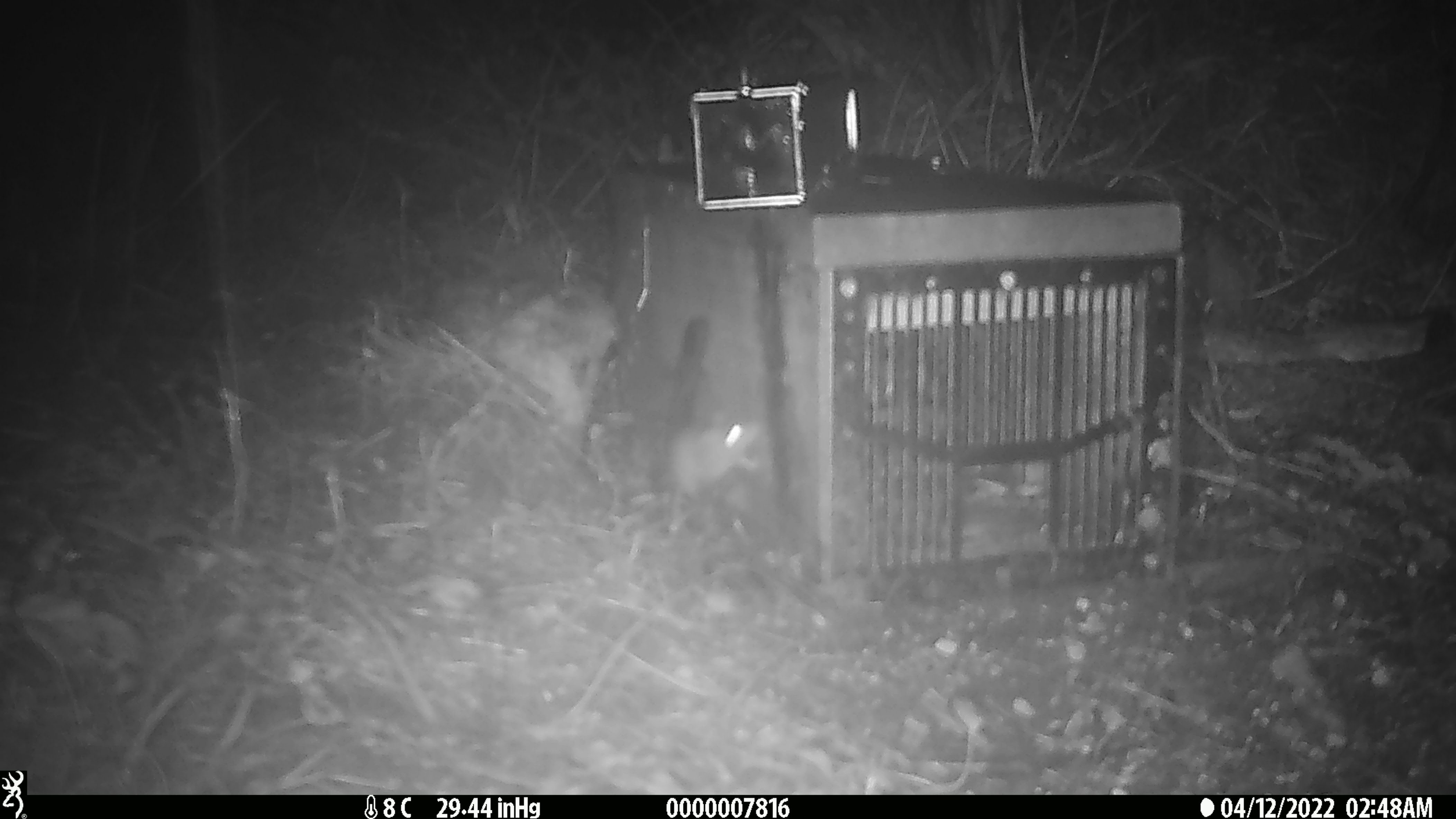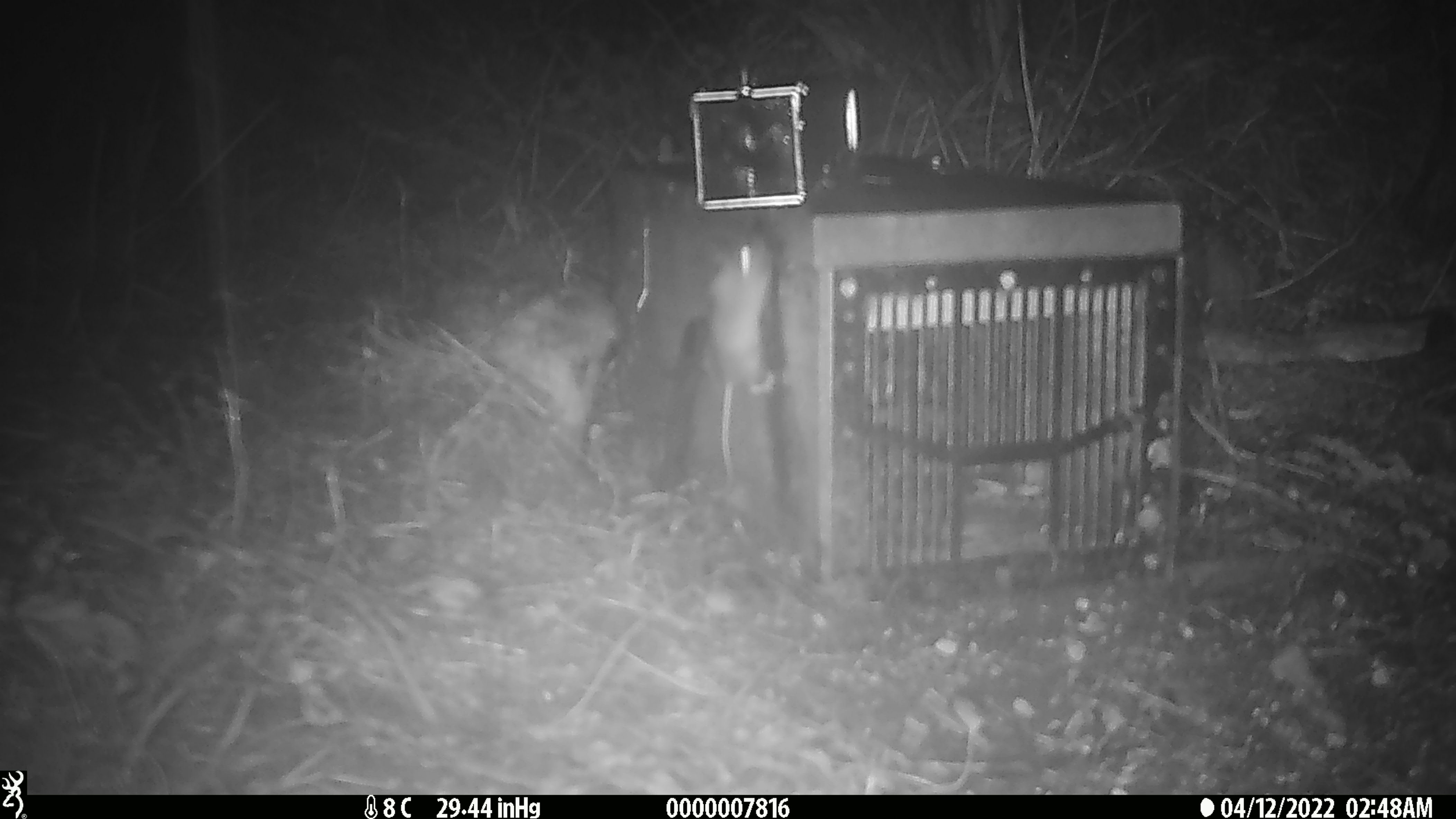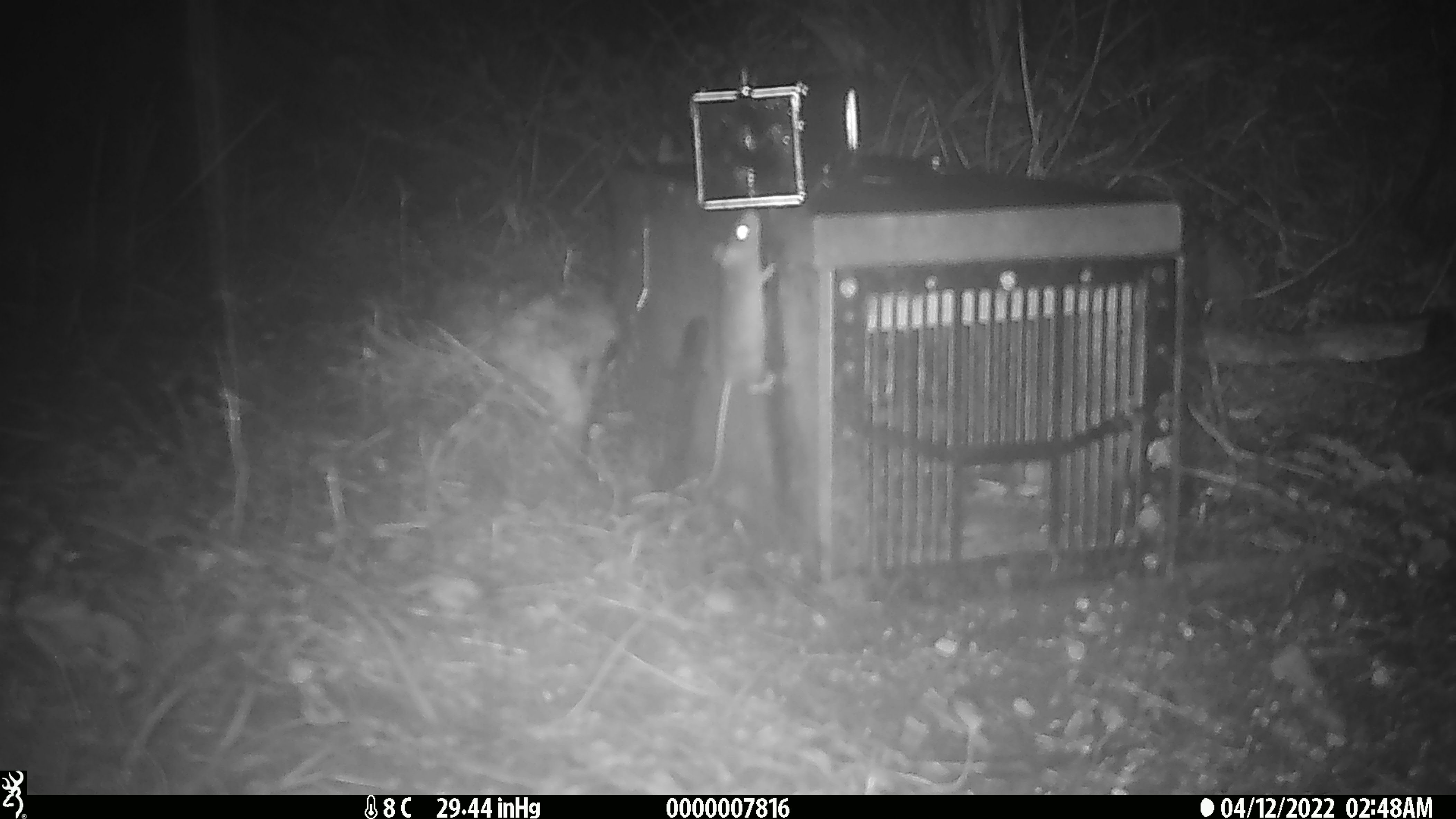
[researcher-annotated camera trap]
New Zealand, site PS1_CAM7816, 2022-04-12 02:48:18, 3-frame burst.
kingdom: Animalia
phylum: Chordata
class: Mammalia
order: Rodentia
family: Muridae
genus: Mus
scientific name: Mus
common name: mouse